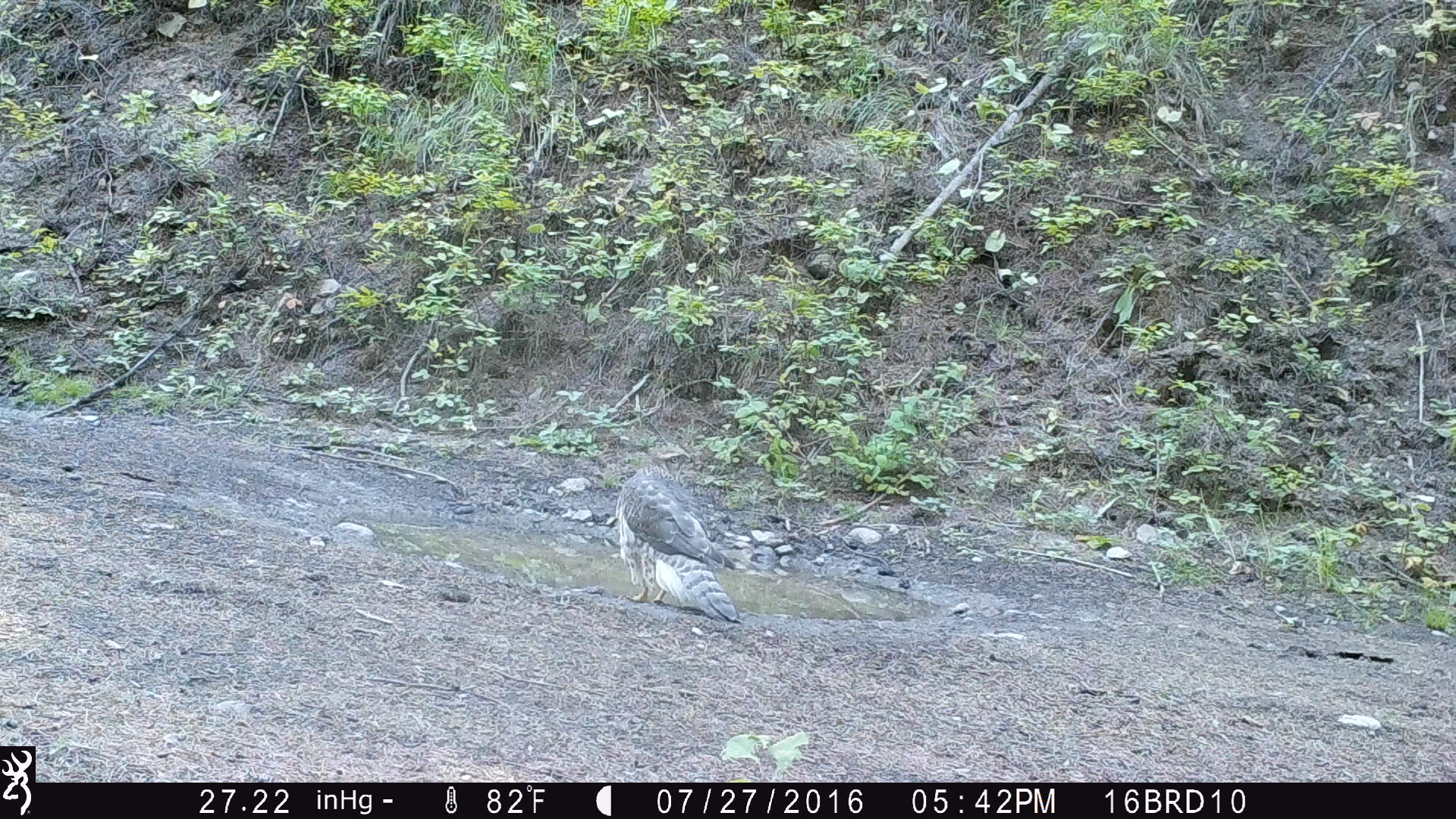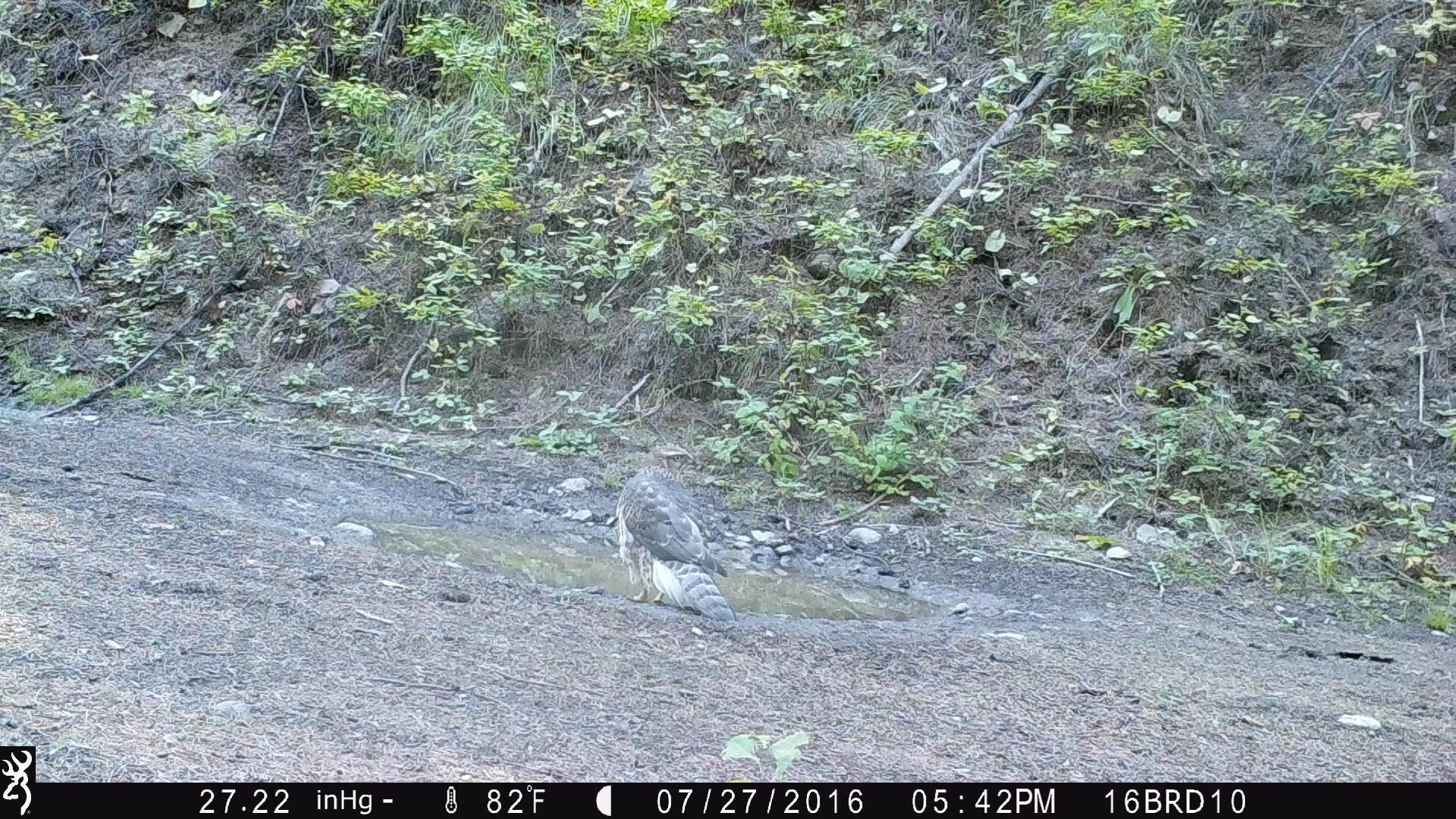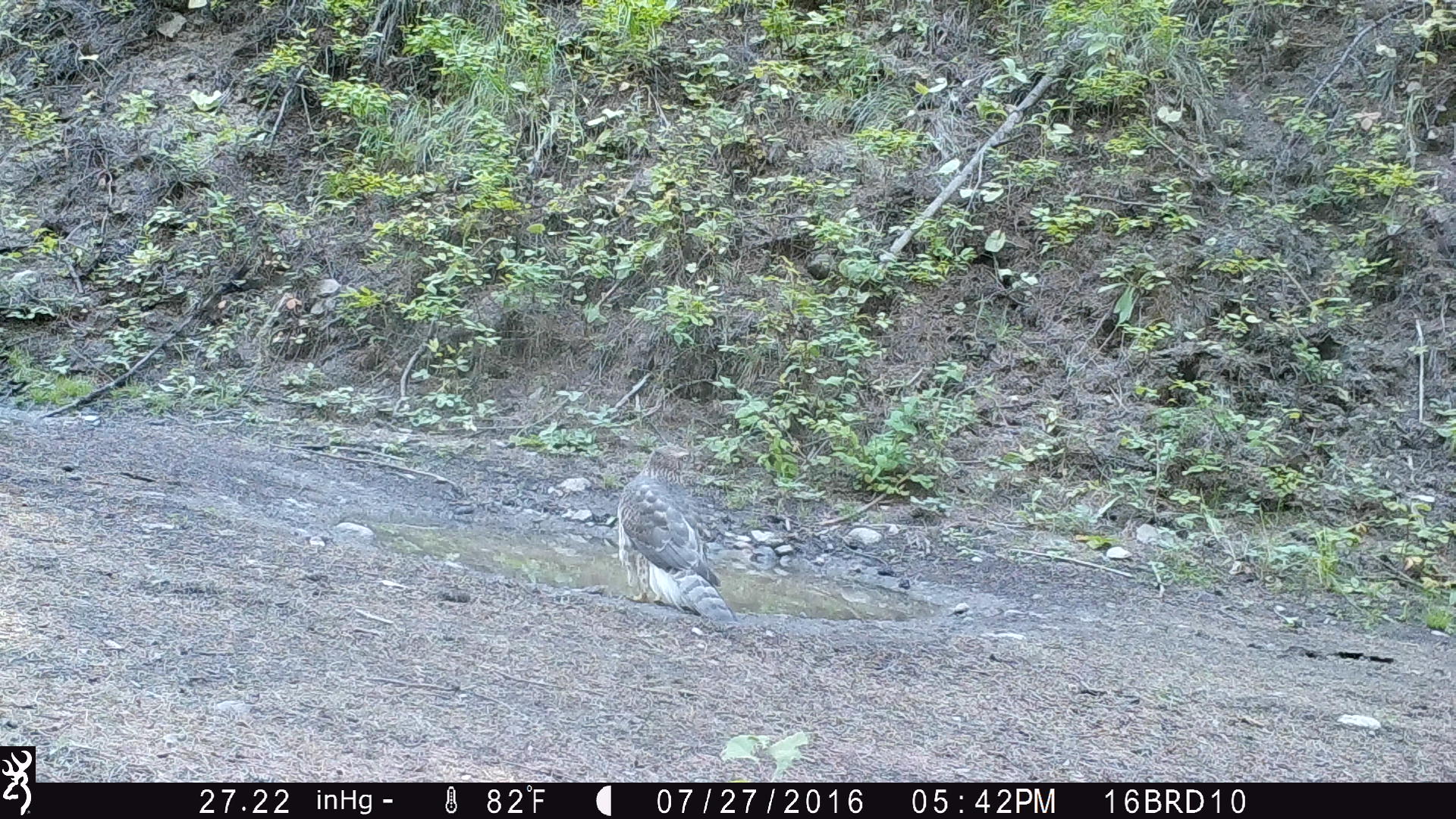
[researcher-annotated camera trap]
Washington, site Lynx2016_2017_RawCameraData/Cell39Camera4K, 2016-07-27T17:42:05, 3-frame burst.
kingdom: Animalia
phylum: Chordata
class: Aves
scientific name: Aves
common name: birds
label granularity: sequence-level